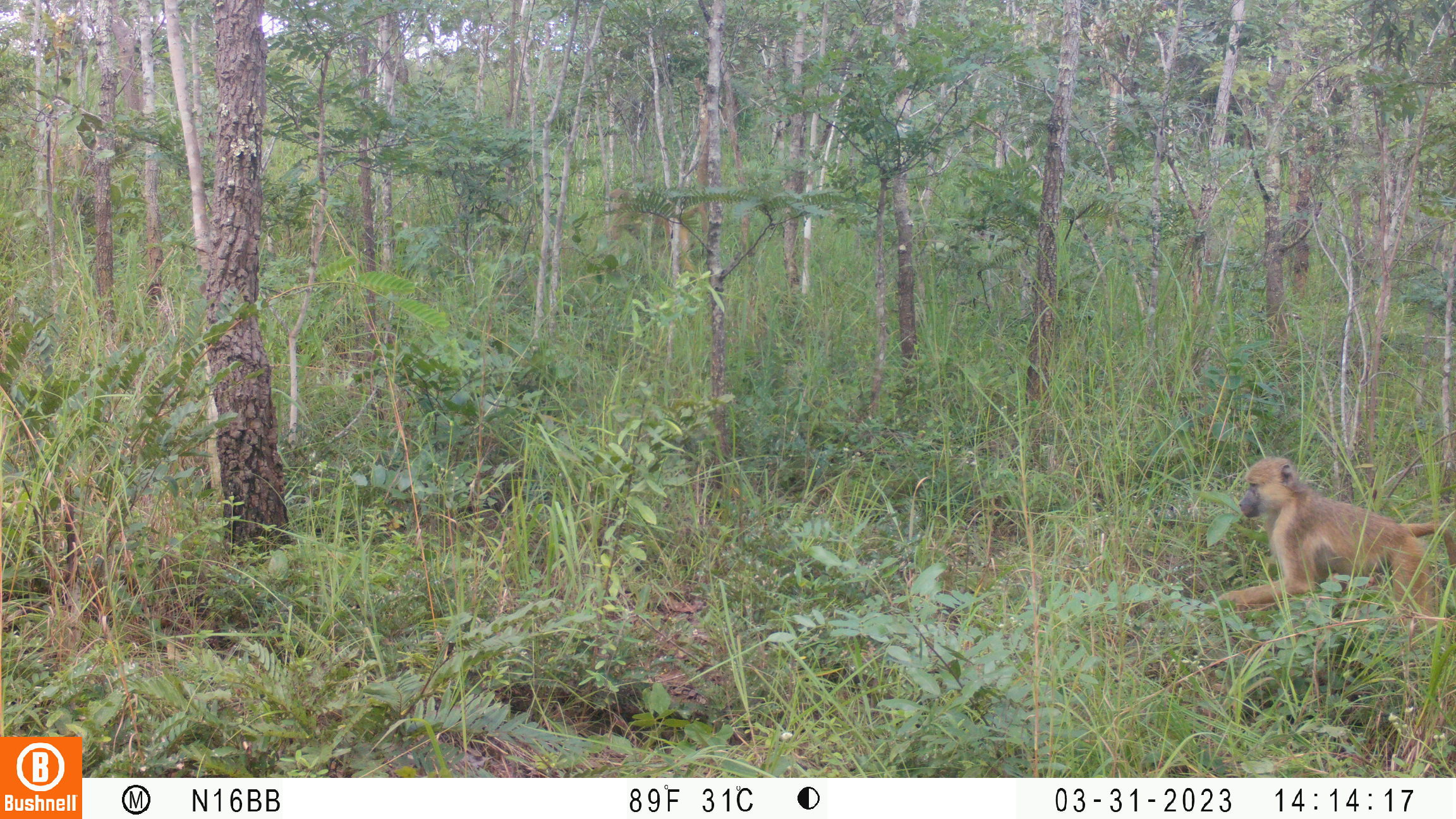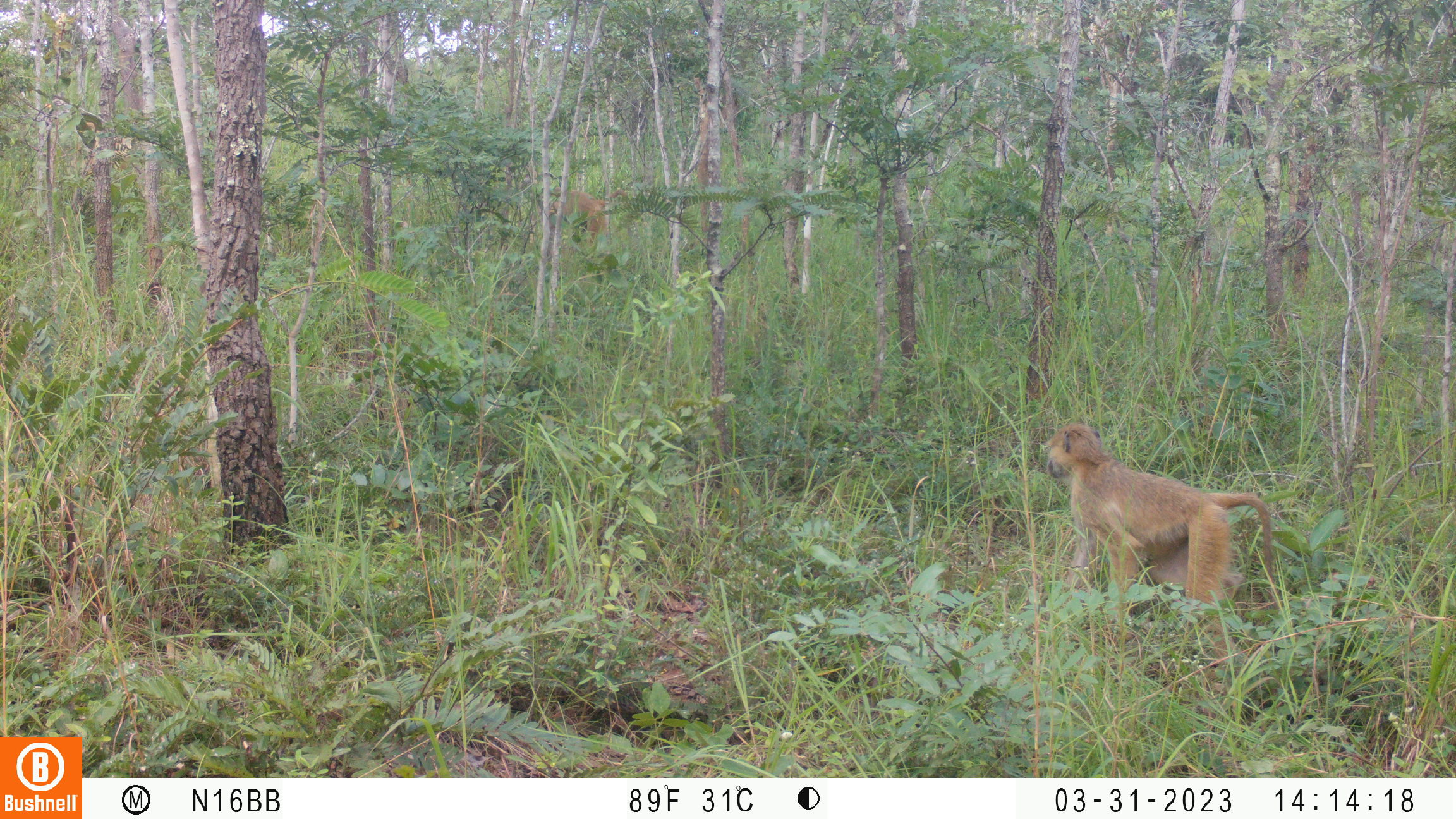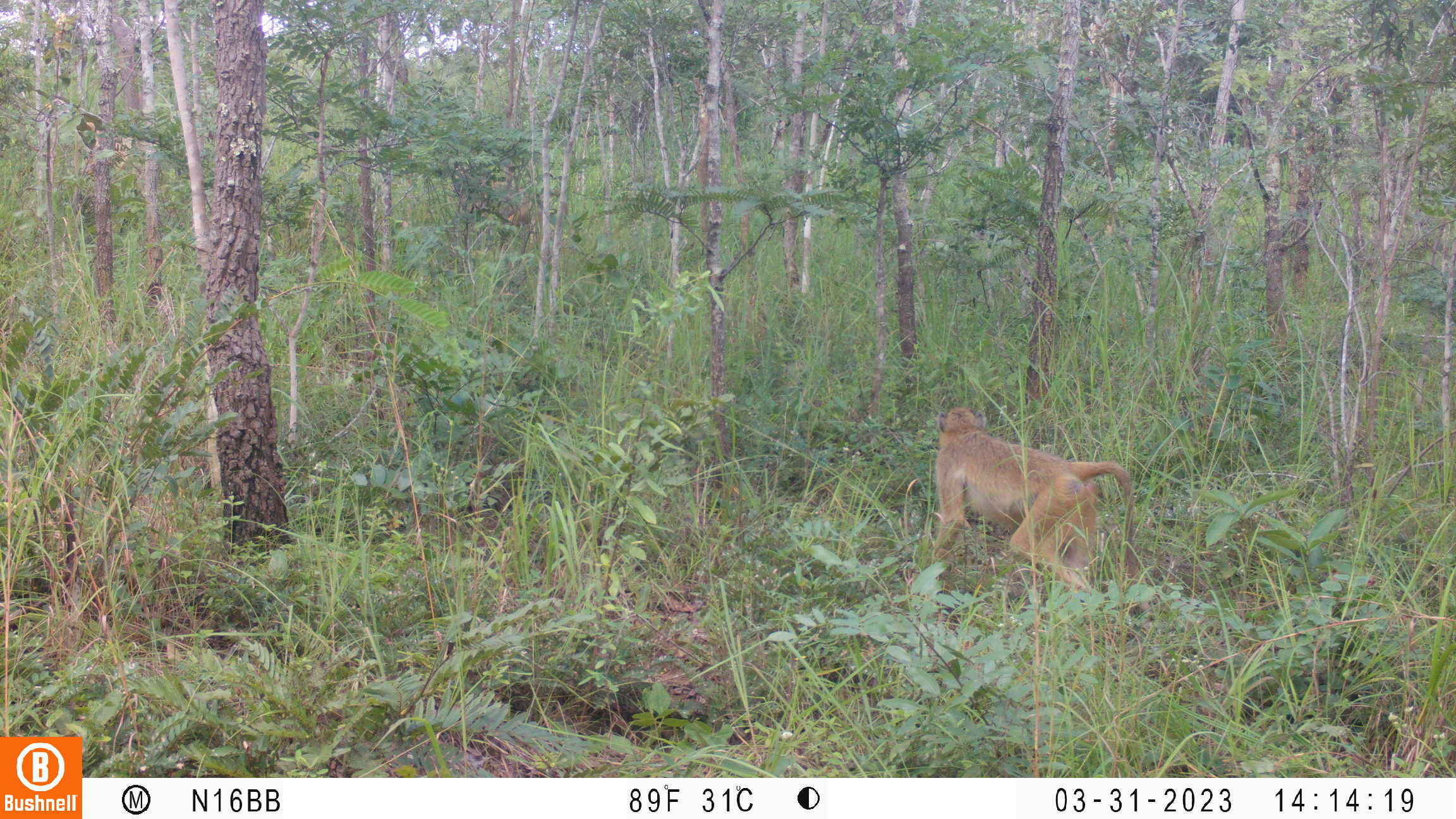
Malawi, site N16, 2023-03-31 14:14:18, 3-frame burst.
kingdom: Animalia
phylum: Chordata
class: Mammalia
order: Primates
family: Cercopithecidae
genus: Papio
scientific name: Papio cynocephalus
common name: yellow baboon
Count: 1.